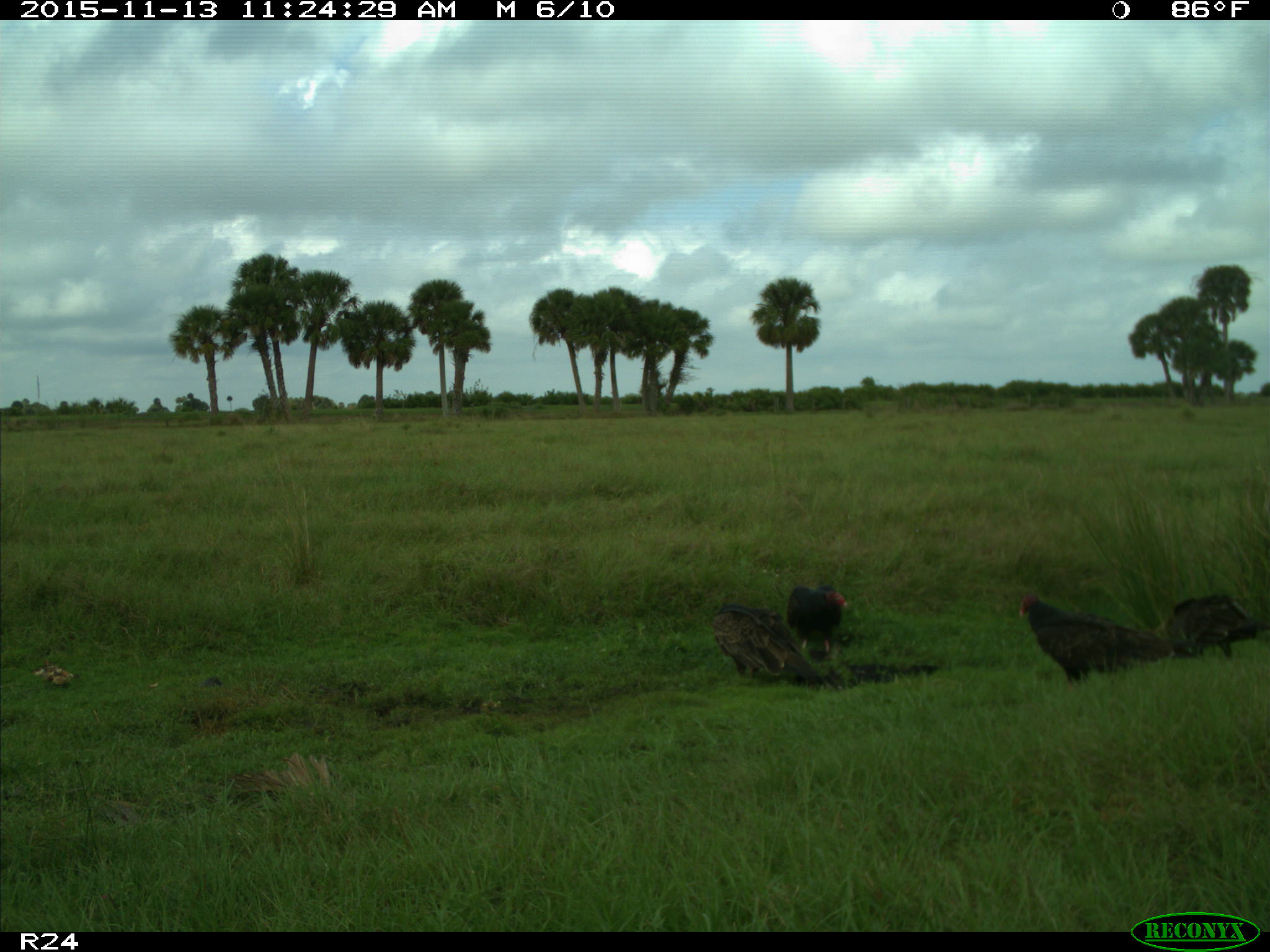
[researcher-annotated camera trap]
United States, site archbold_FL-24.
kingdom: Animalia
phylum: Chordata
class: Aves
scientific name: Aves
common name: birds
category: unidentified bird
Unidentified bird (birds) (Aves).